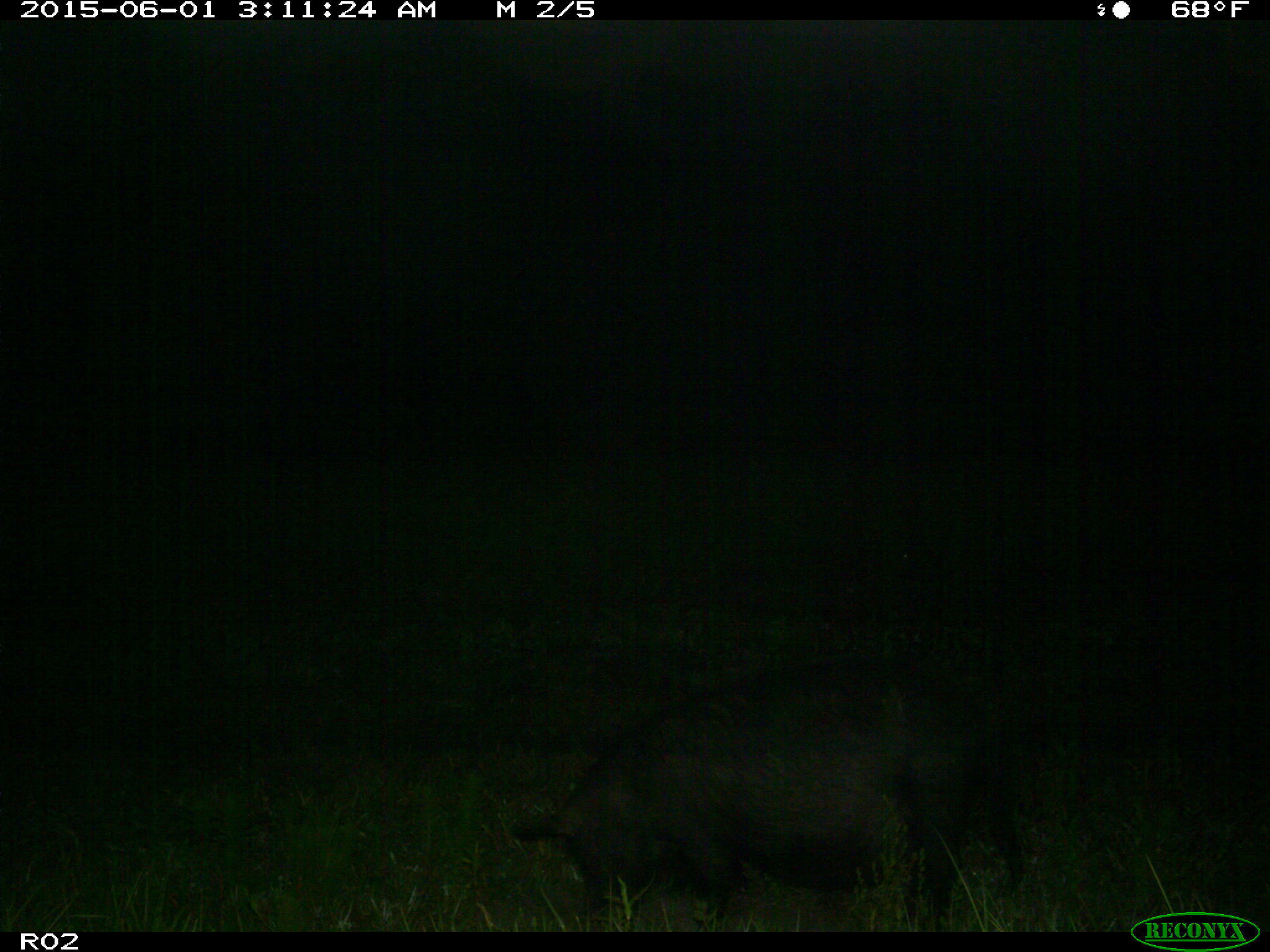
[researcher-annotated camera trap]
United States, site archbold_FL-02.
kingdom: Animalia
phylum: Chordata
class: Mammalia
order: Artiodactyla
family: Suidae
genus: Sus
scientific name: Sus scrofa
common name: wild boar